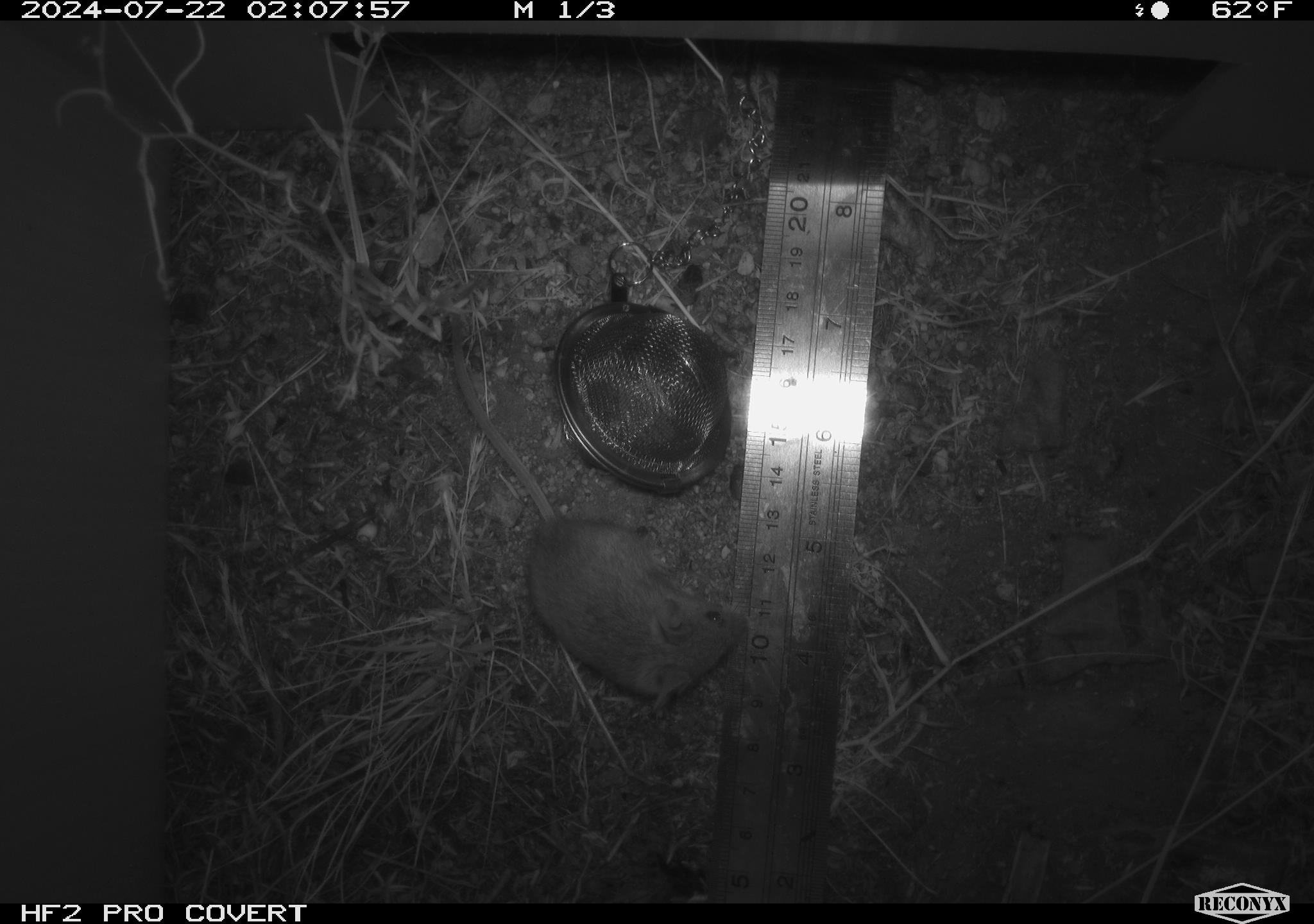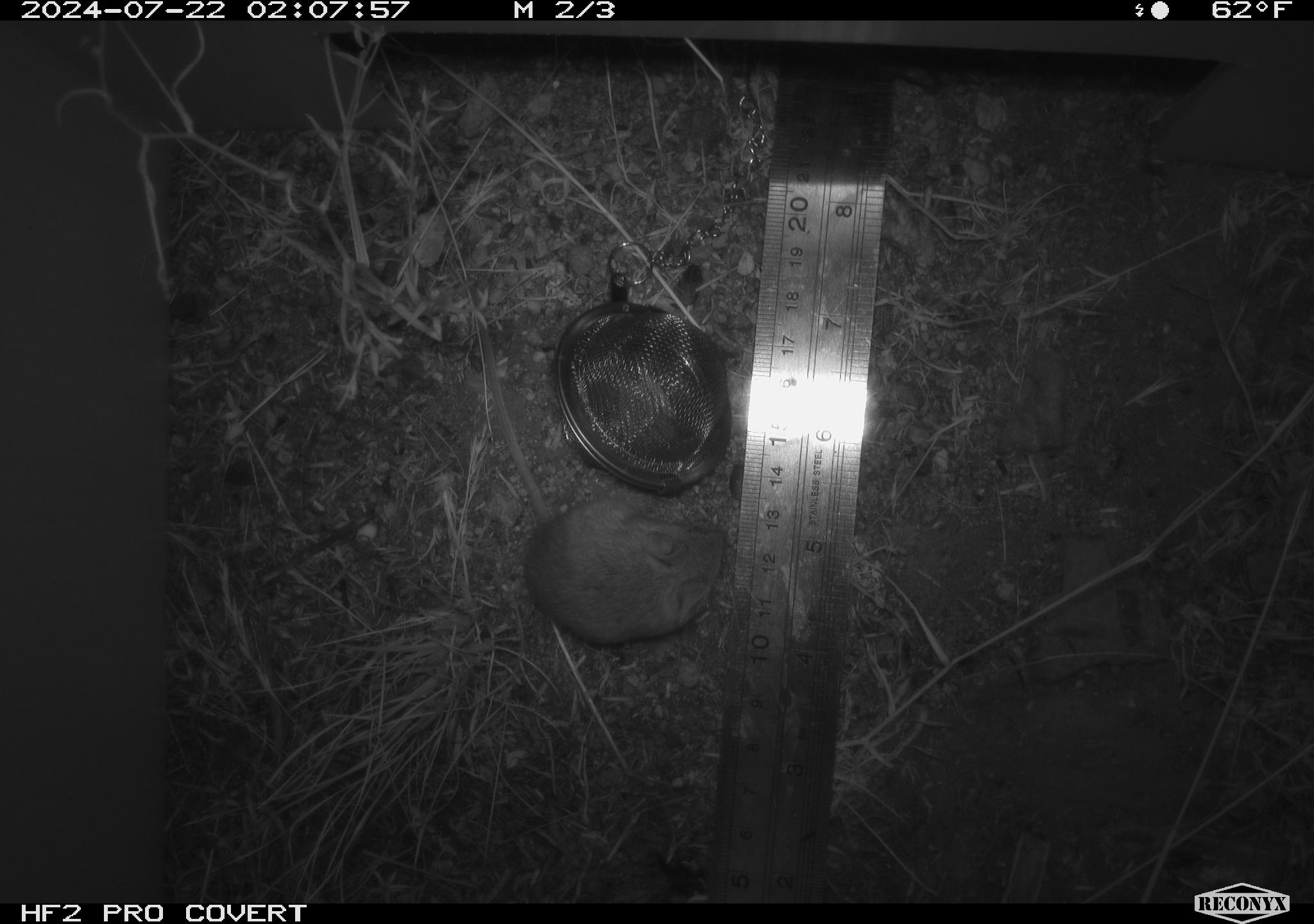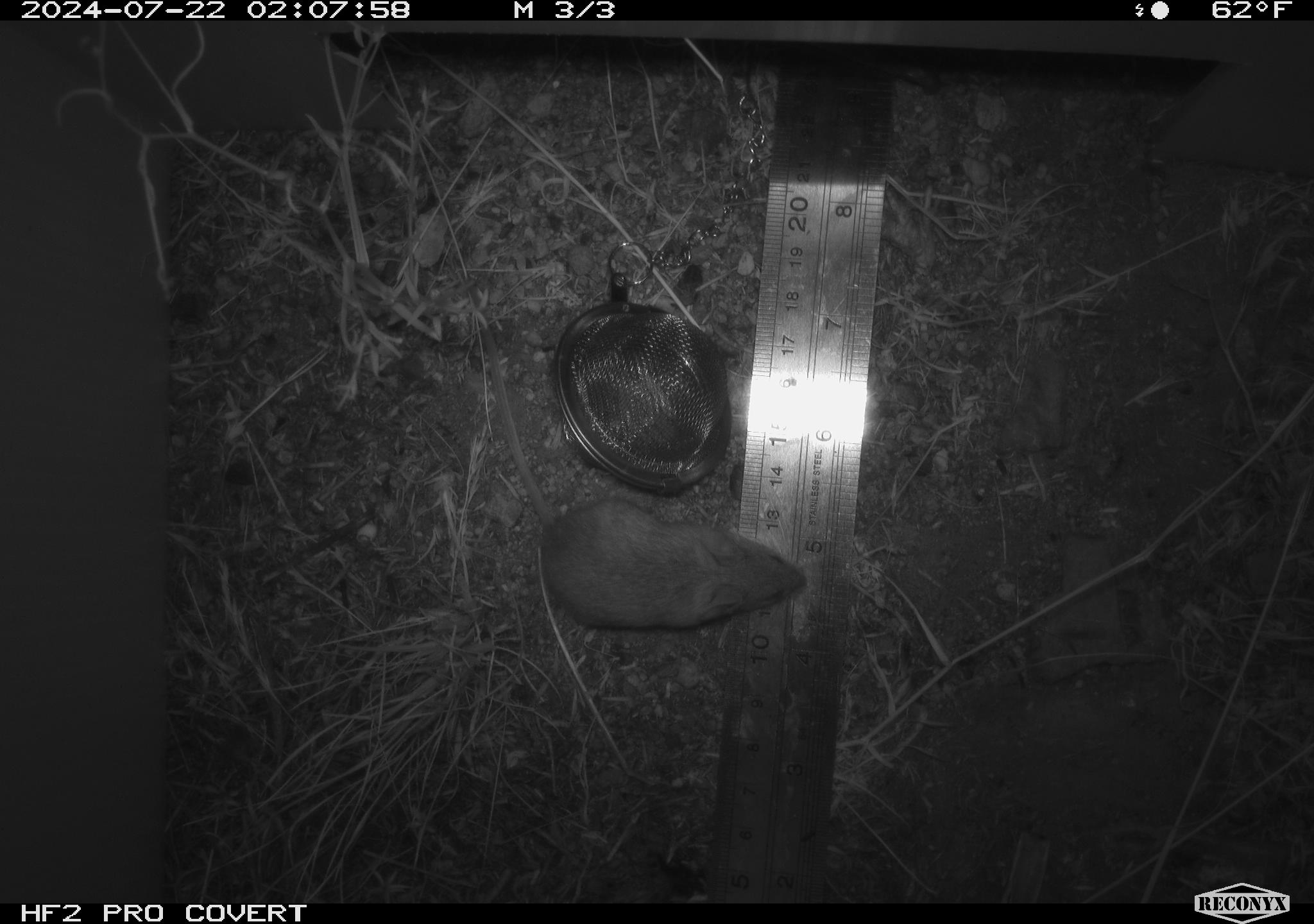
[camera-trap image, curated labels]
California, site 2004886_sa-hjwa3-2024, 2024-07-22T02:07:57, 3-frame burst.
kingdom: Animalia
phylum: Chordata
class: Mammalia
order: Rodentia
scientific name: Rodentia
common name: rodent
Rodent (Rodentia).